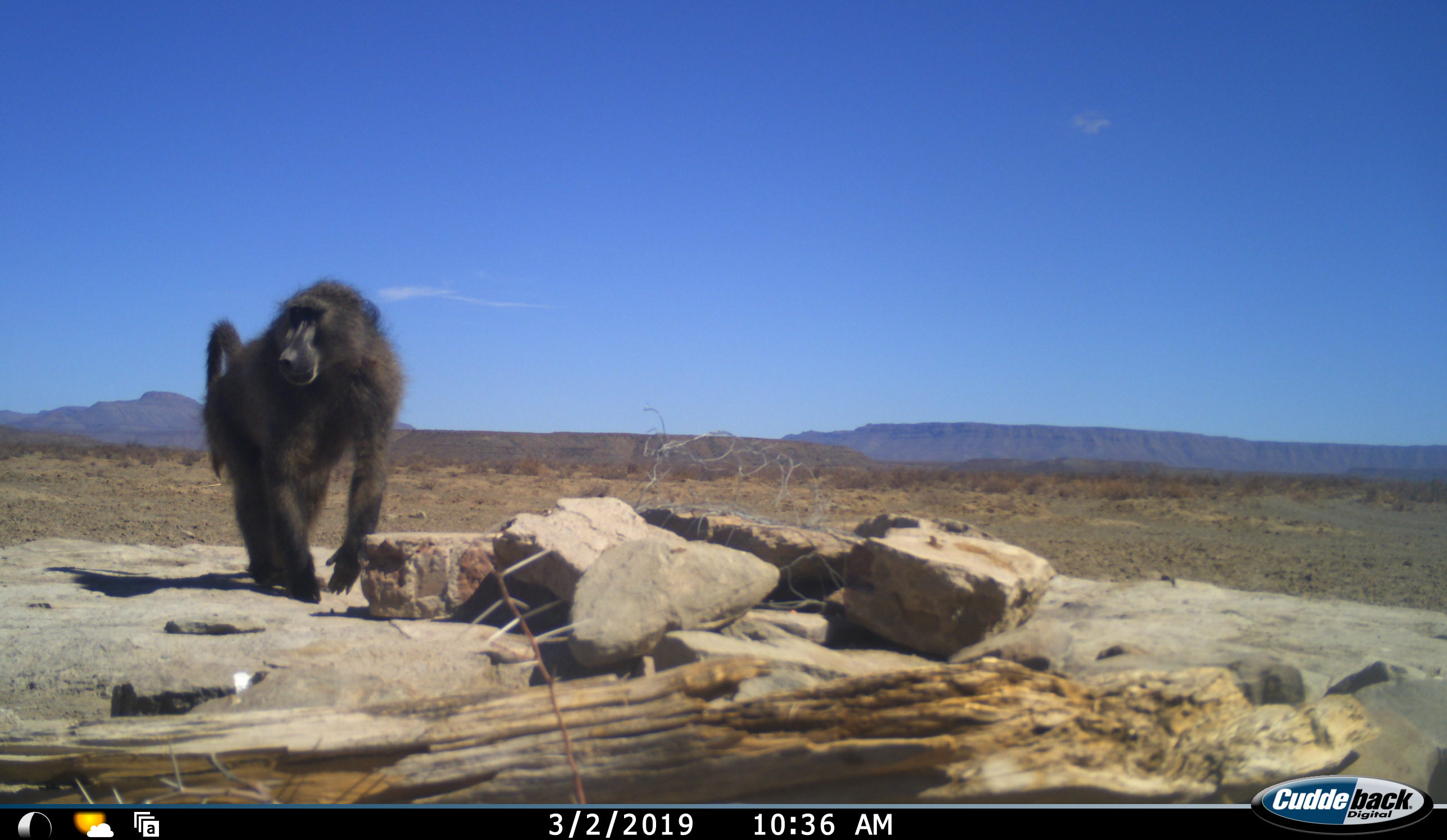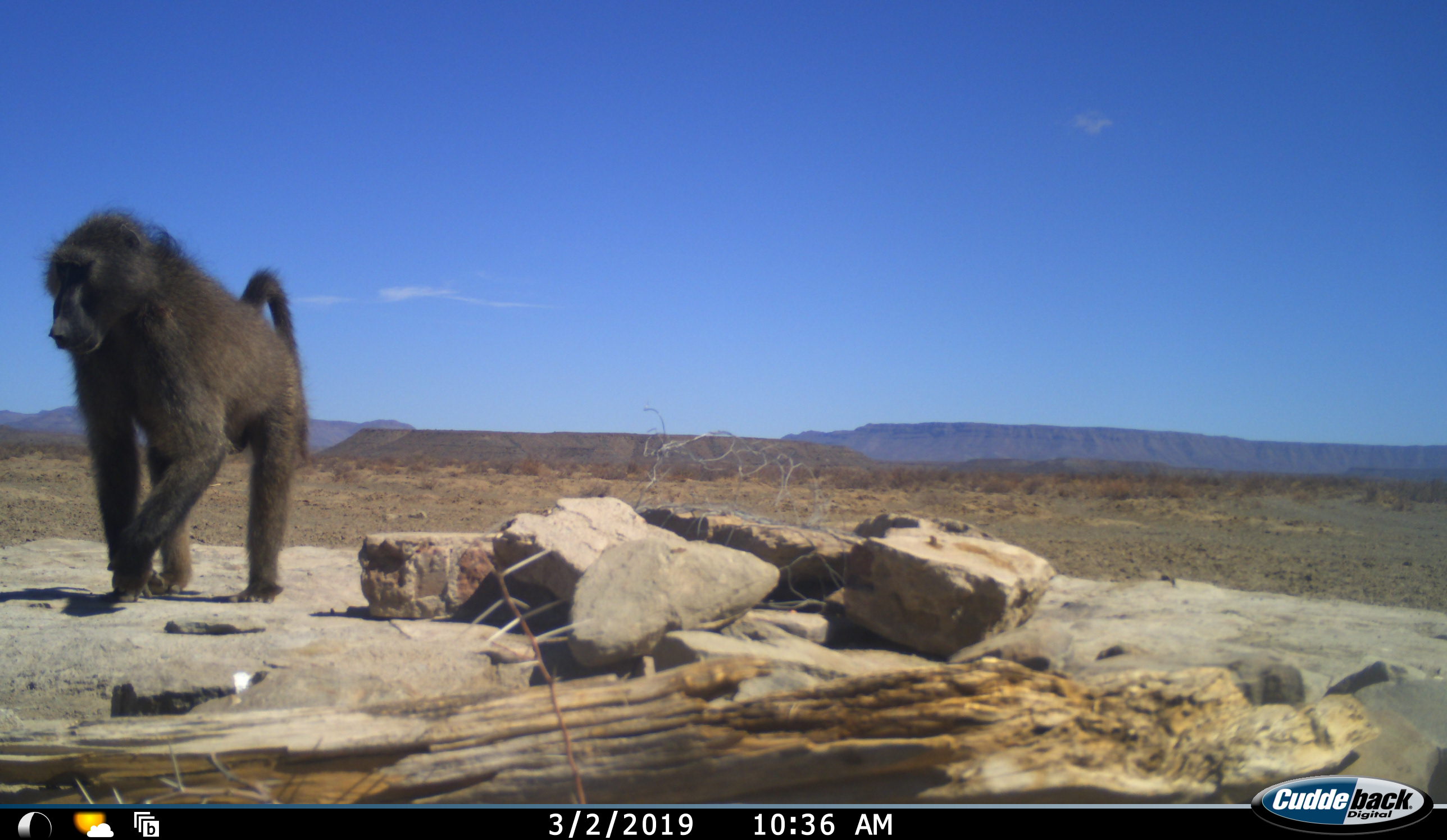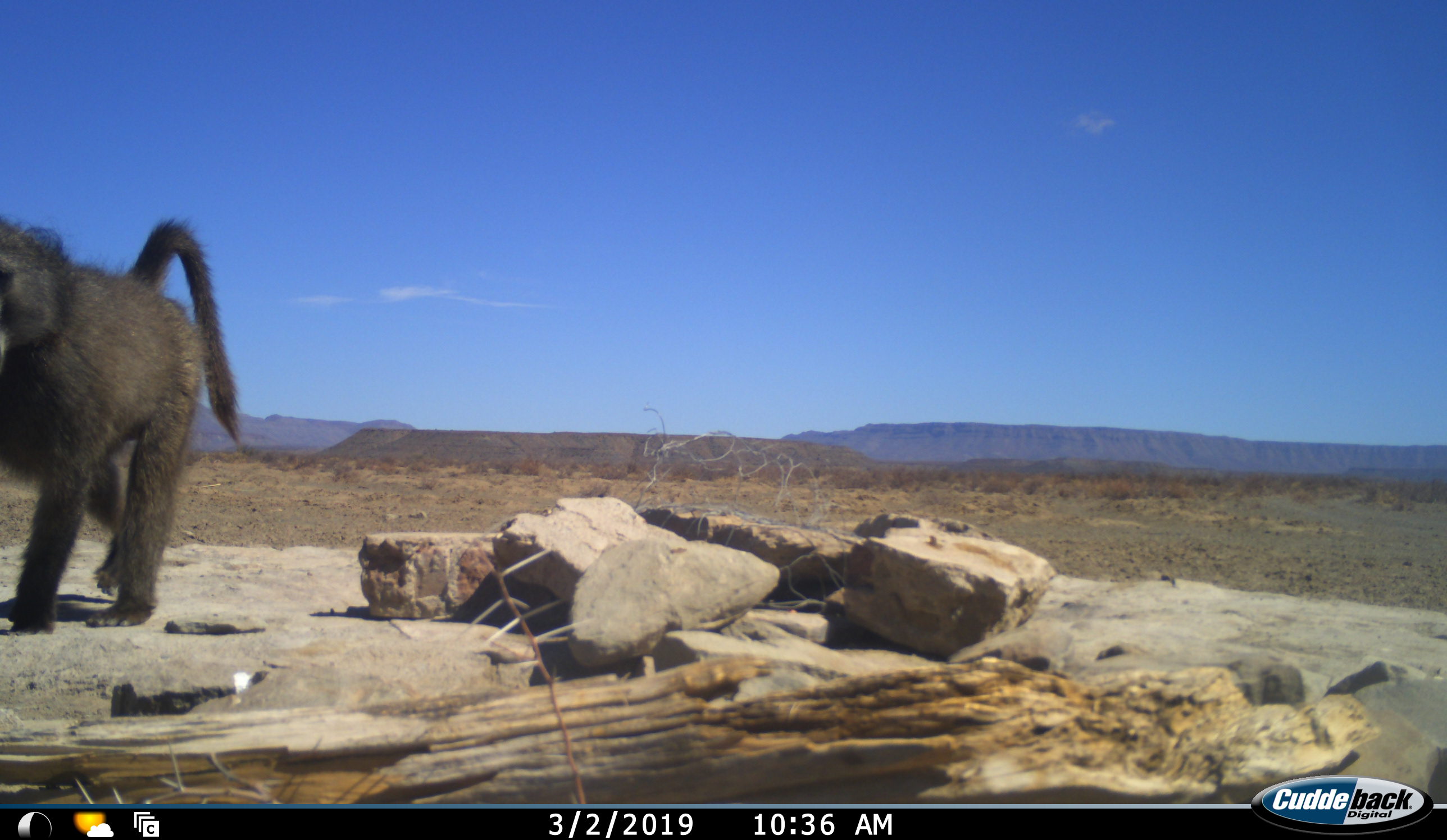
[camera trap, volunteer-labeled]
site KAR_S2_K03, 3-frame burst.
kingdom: Animalia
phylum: Chordata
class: Mammalia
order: Primates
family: Cercopithecidae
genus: Papio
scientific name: Papio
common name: baboon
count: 1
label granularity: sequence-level